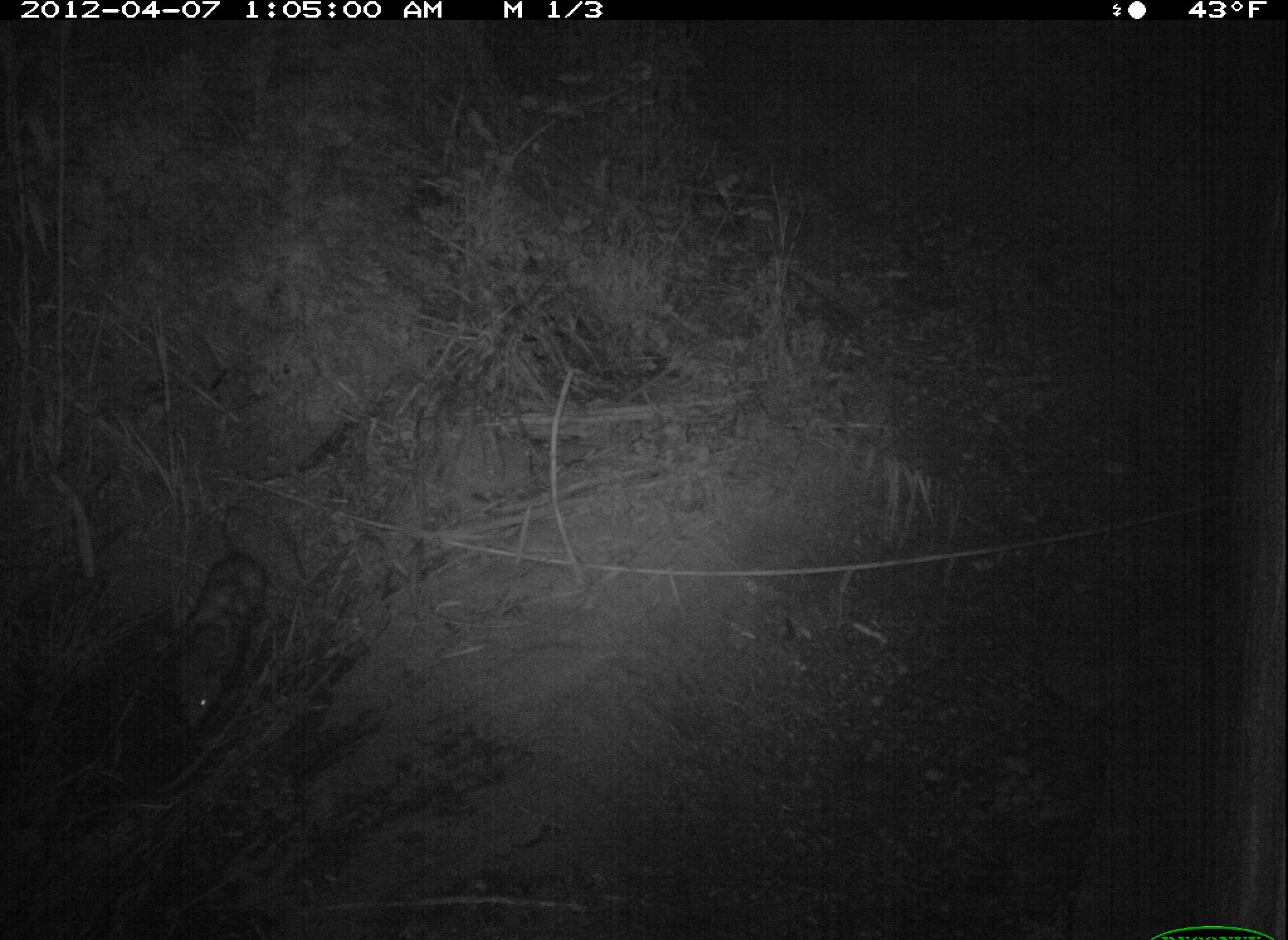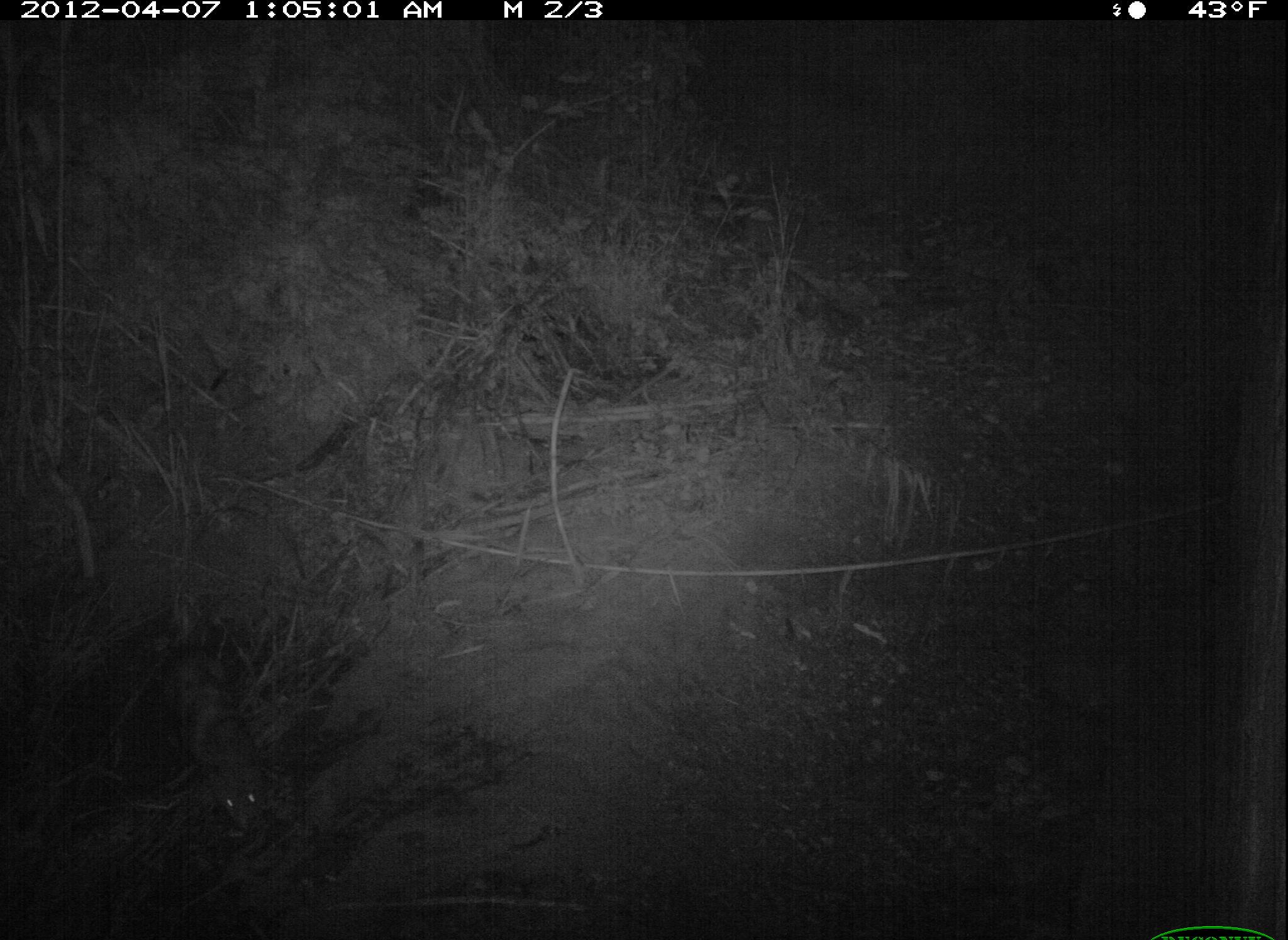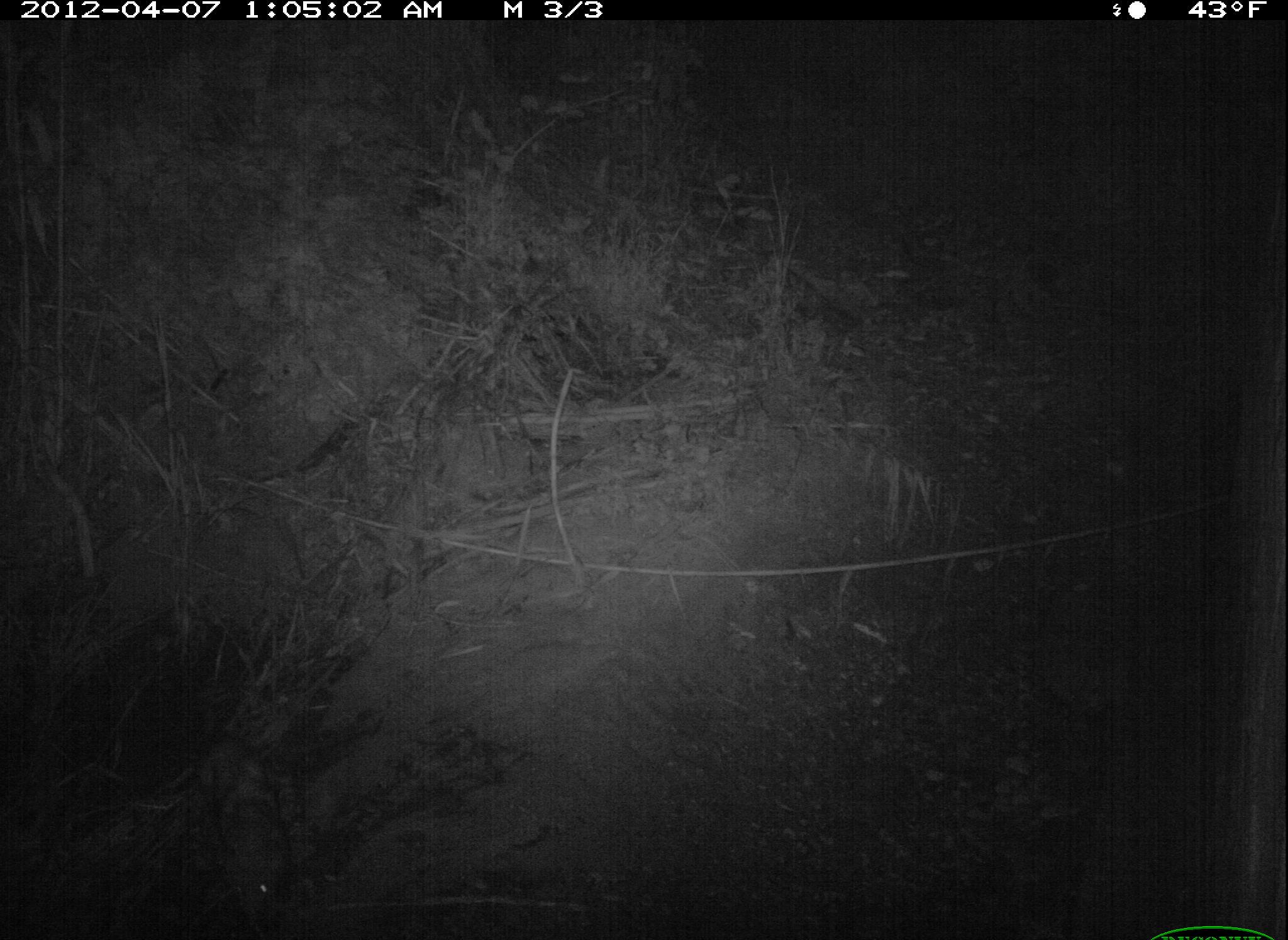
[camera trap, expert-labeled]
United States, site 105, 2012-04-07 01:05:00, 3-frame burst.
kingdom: Animalia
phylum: Chordata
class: Mammalia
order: Didelphimorphia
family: Didelphidae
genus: Didelphis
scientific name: Didelphis virginiana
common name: virginia opossum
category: opossum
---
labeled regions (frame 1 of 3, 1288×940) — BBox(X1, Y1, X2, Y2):
opossum: BBox(167, 511, 280, 731)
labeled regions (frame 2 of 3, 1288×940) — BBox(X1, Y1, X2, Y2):
opossum: BBox(149, 638, 277, 843)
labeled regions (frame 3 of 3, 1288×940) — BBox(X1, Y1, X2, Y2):
opossum: BBox(187, 725, 311, 940)